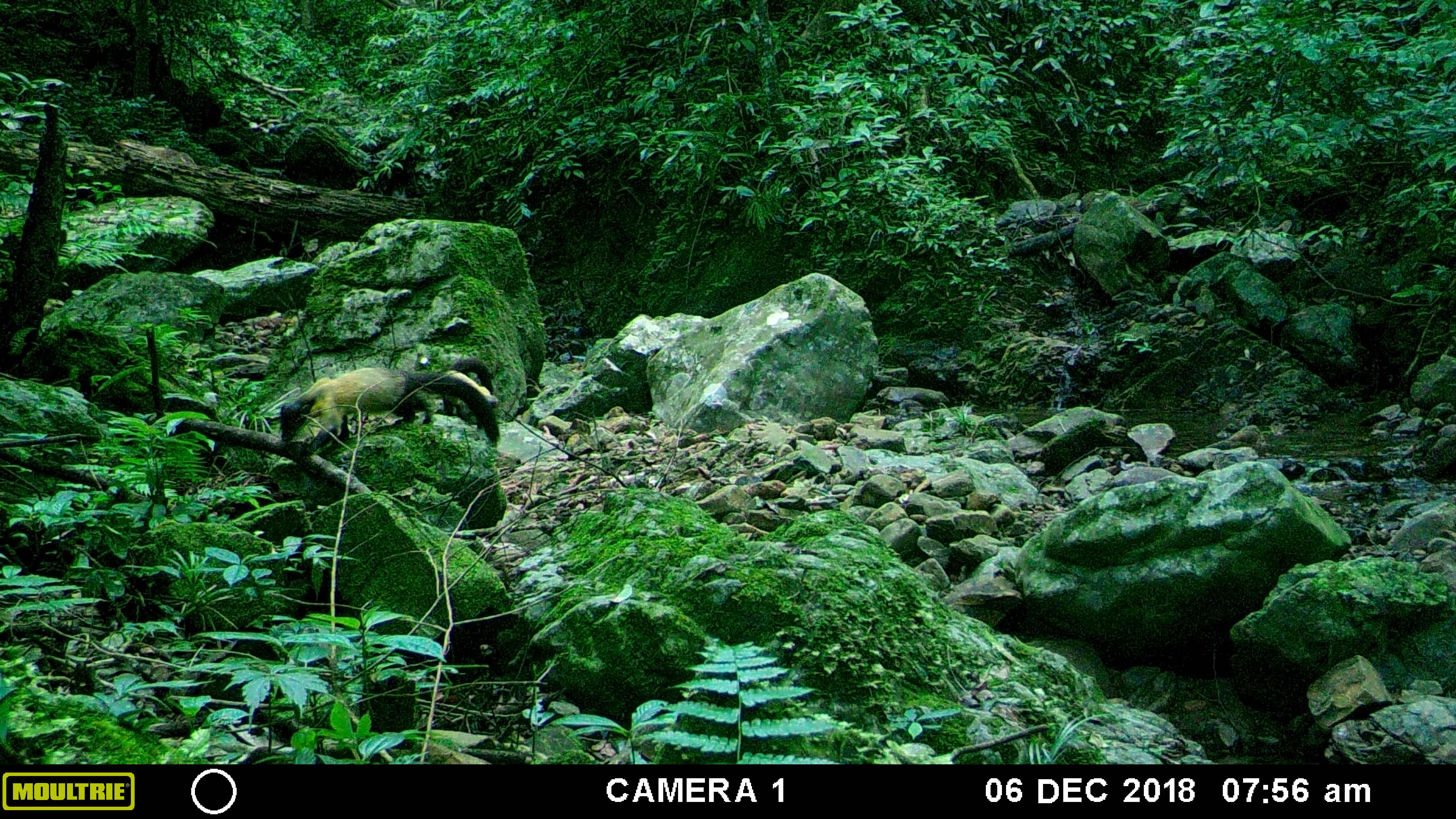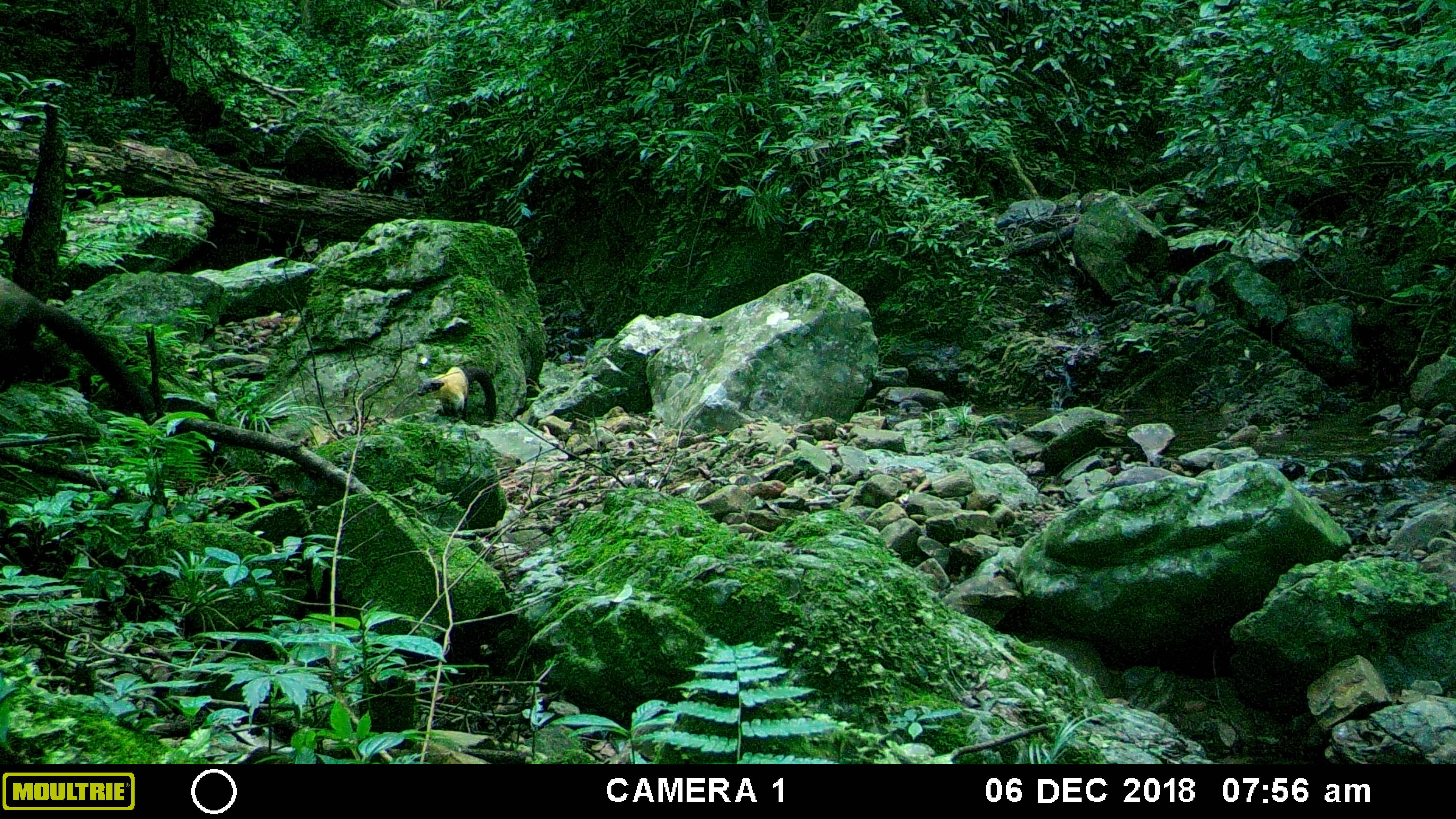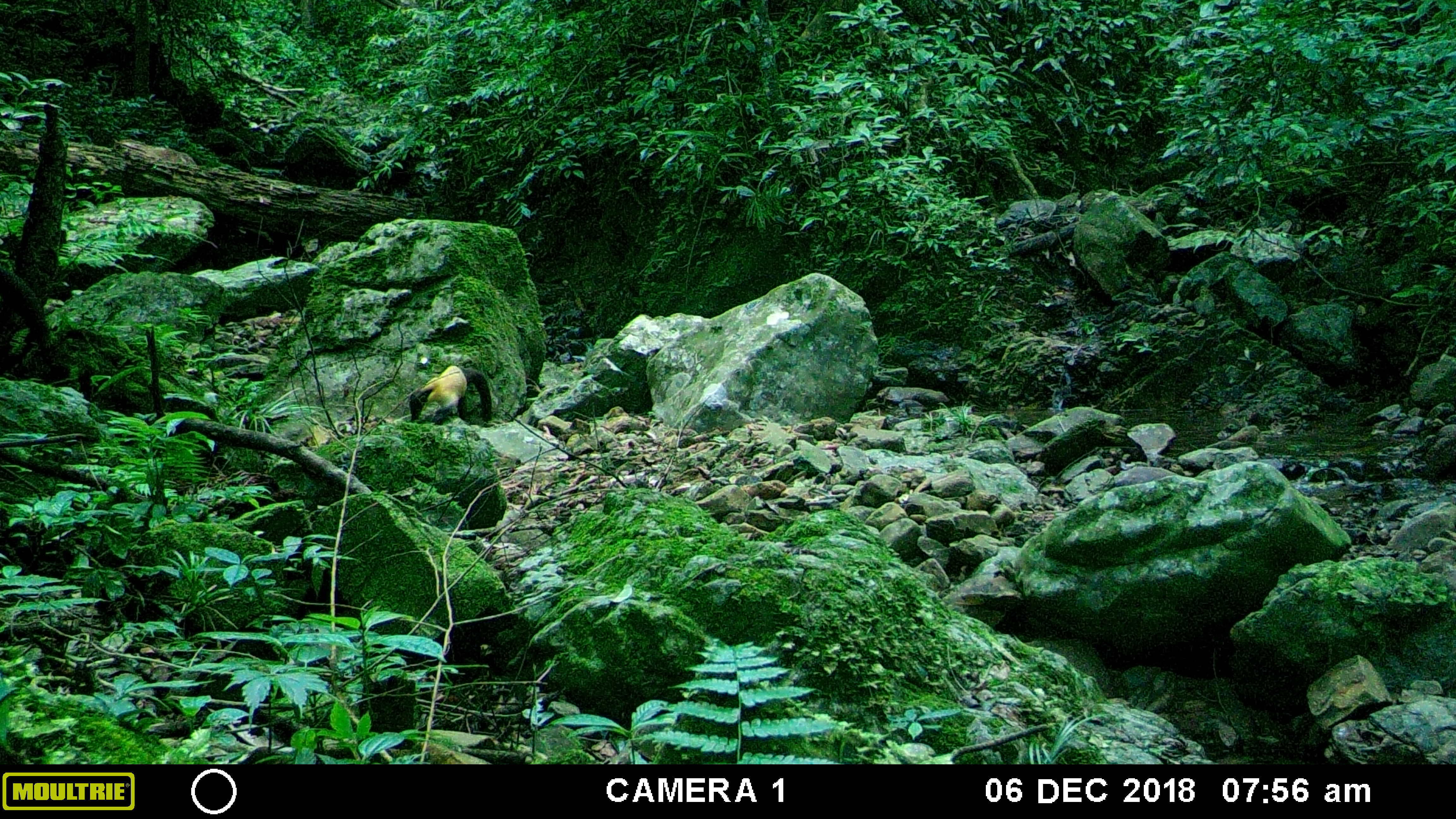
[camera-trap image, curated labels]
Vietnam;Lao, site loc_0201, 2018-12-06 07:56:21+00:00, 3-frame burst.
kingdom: Animalia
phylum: Chordata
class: Mammalia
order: Carnivora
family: Mustelidae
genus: Martes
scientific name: Martes flavigula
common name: yellow-throated marten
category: yellow throated marten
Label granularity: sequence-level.